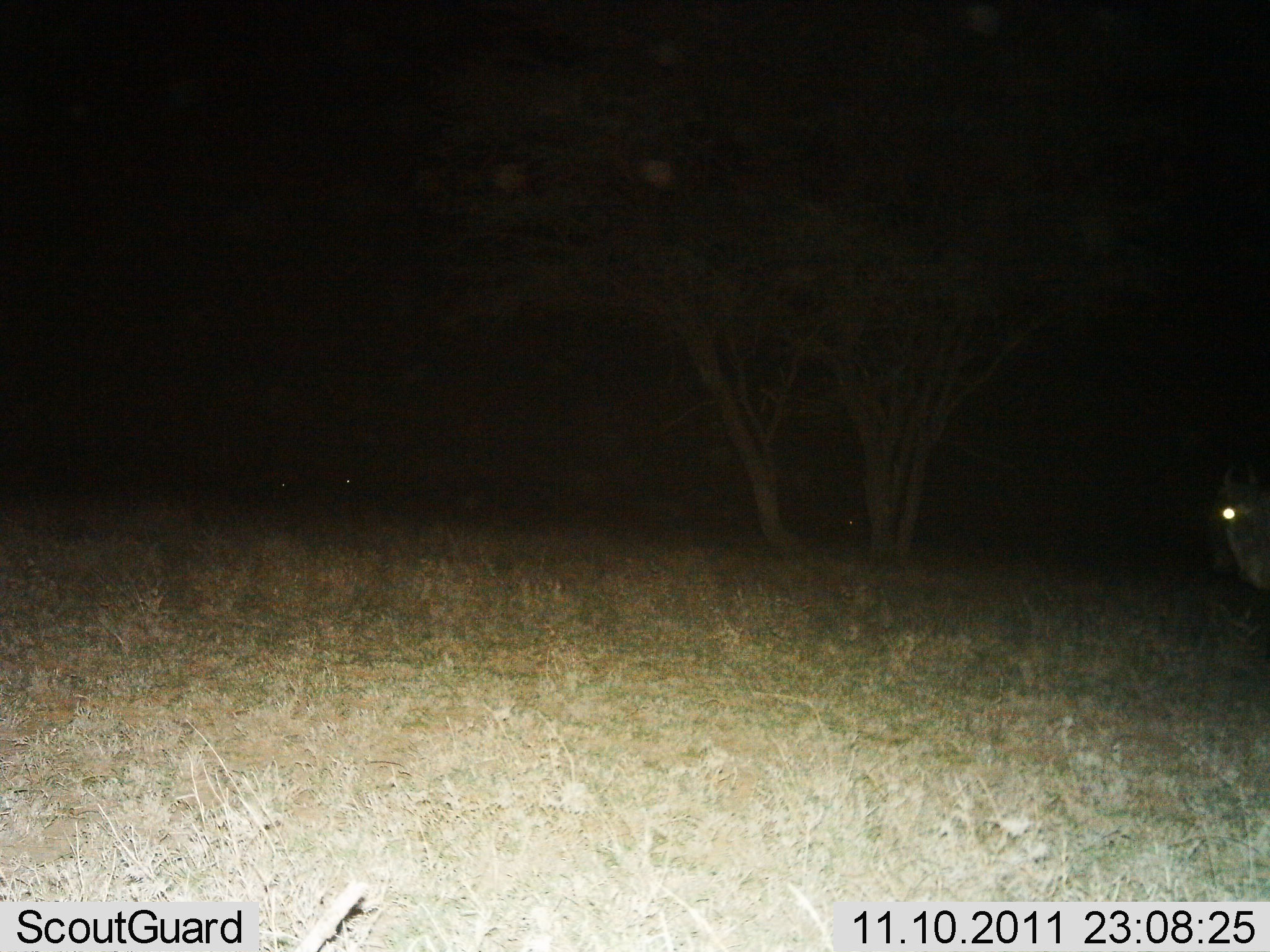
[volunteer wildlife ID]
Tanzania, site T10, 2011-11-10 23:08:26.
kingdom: Animalia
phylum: Chordata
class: Mammalia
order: Artiodactyla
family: Bovidae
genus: Connochaetes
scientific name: Connochaetes taurinus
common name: blue wildebeest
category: wildebeest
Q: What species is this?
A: Wildebeest (blue wildebeest) (Connochaetes taurinus).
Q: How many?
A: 1.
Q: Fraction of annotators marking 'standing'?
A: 100%.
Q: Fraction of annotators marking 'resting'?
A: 0%.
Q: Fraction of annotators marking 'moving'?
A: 11%.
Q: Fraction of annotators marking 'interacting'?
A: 0%.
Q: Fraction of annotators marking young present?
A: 0%.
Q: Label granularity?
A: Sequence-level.